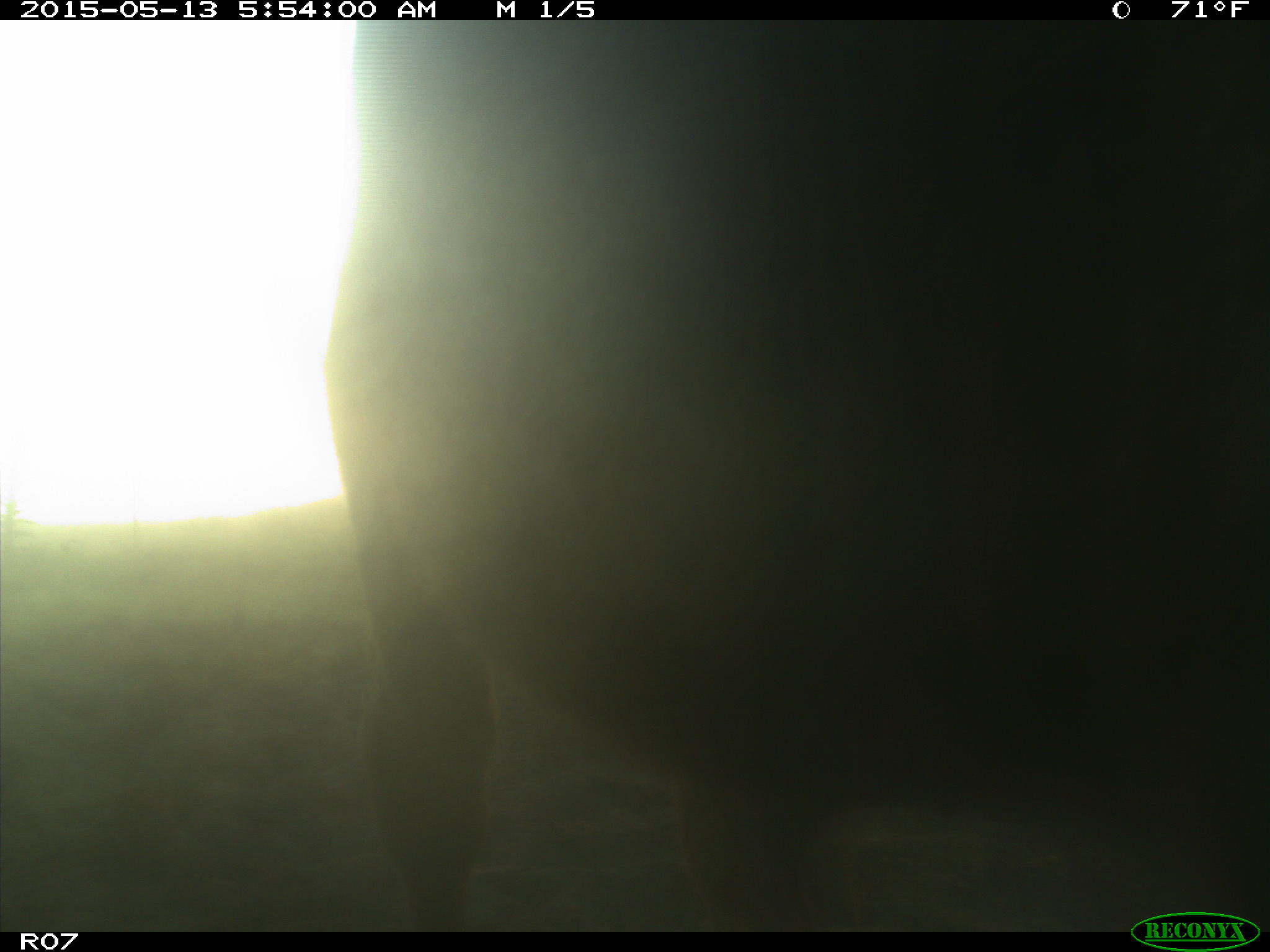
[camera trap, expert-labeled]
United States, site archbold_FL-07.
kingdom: Animalia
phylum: Chordata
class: Mammalia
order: Artiodactyla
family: Bovidae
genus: Bos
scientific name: Bos taurus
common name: domestic cow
Bos taurus (domestic cow).